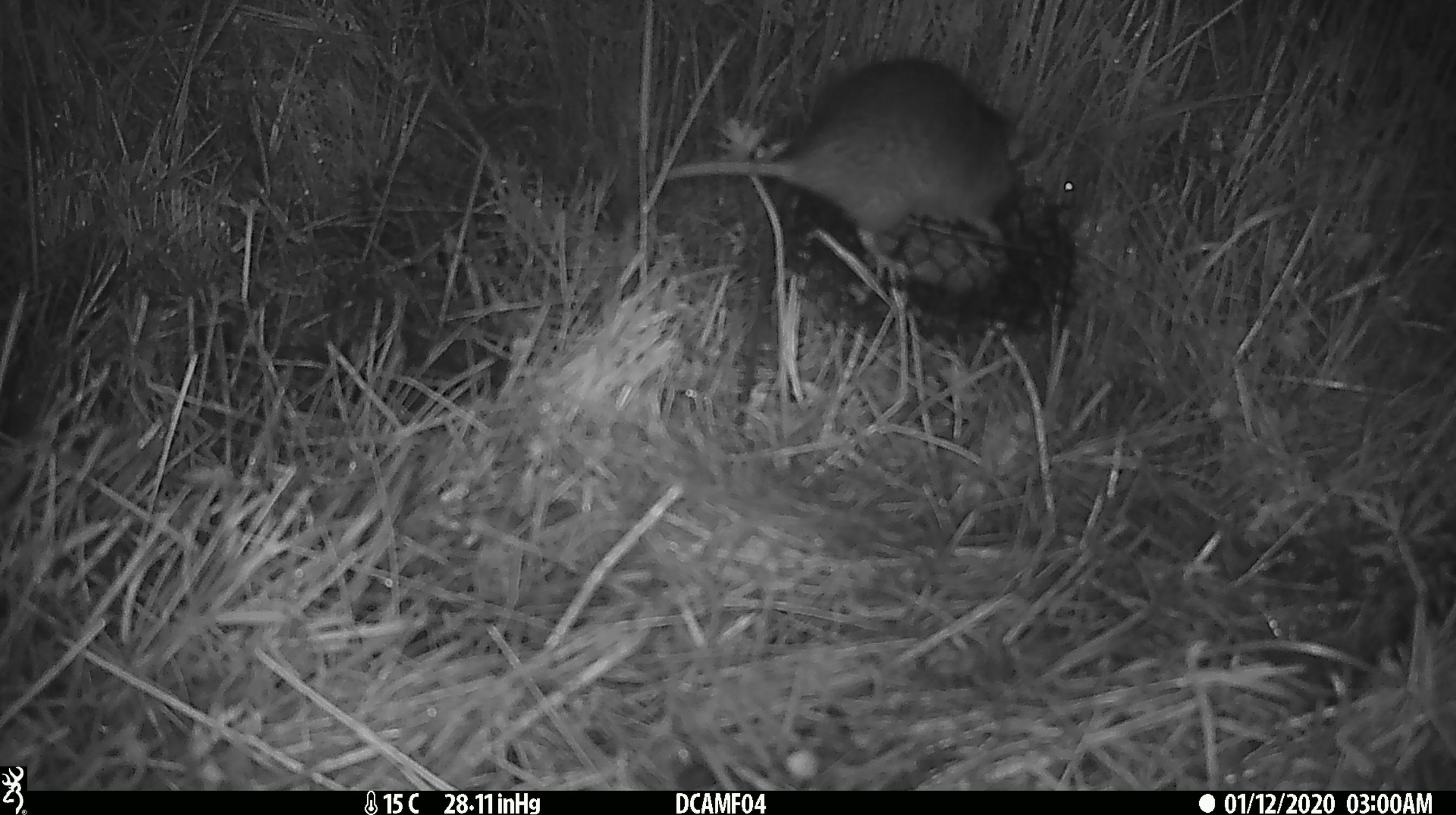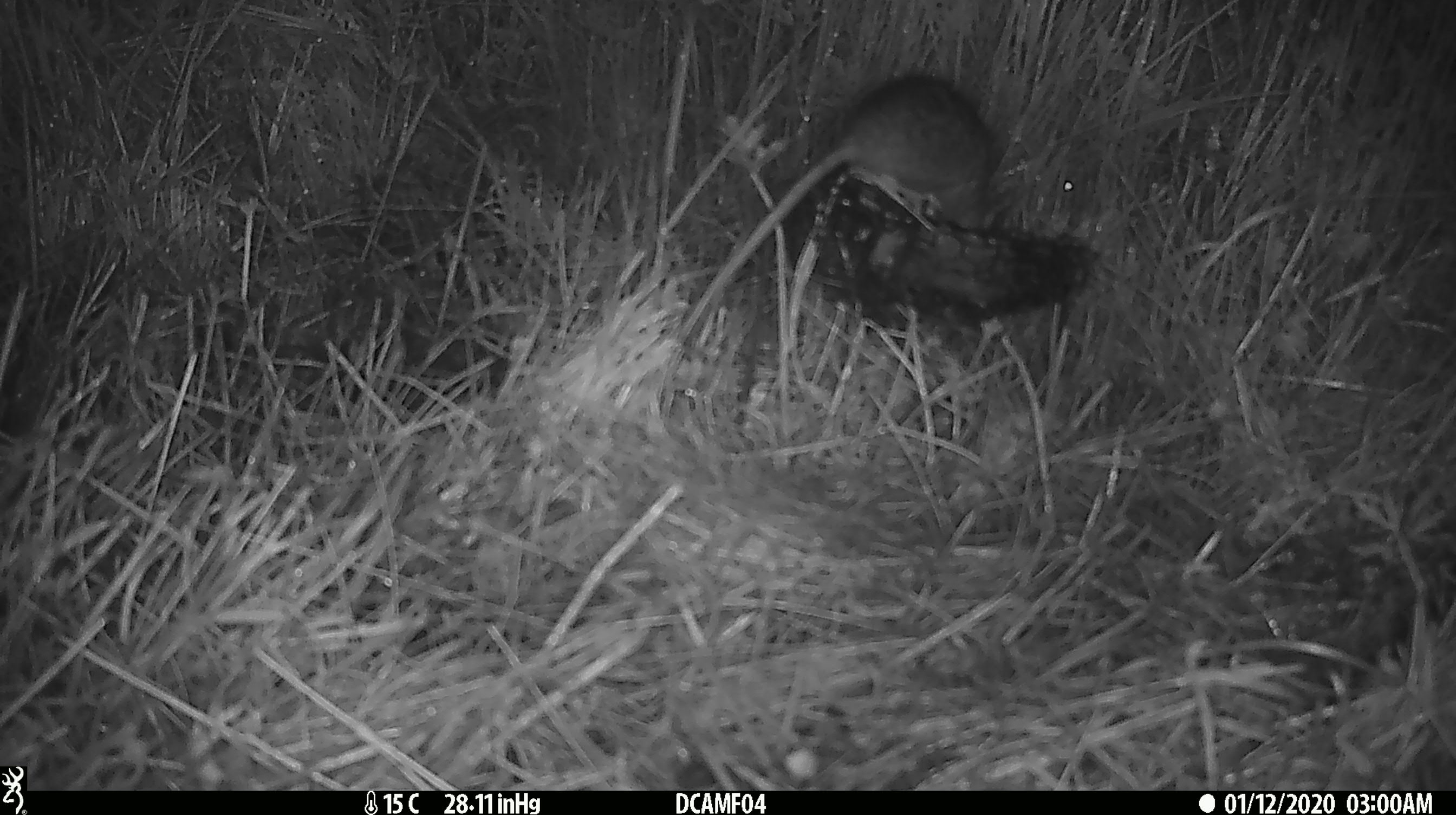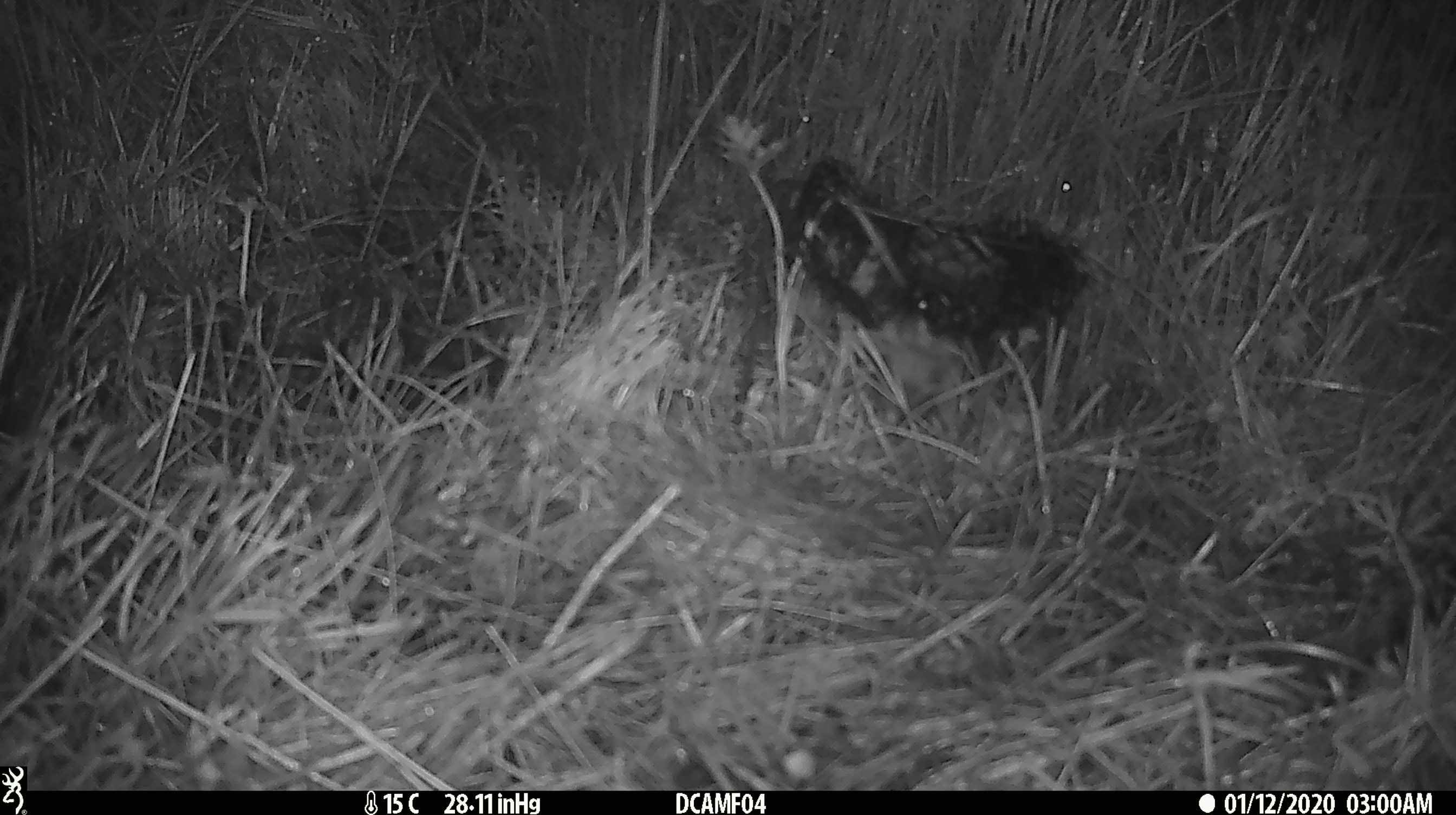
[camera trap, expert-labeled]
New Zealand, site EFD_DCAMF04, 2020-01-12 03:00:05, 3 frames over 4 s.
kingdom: Animalia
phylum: Chordata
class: Mammalia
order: Rodentia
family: Muridae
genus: Rattus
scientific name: Rattus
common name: rat